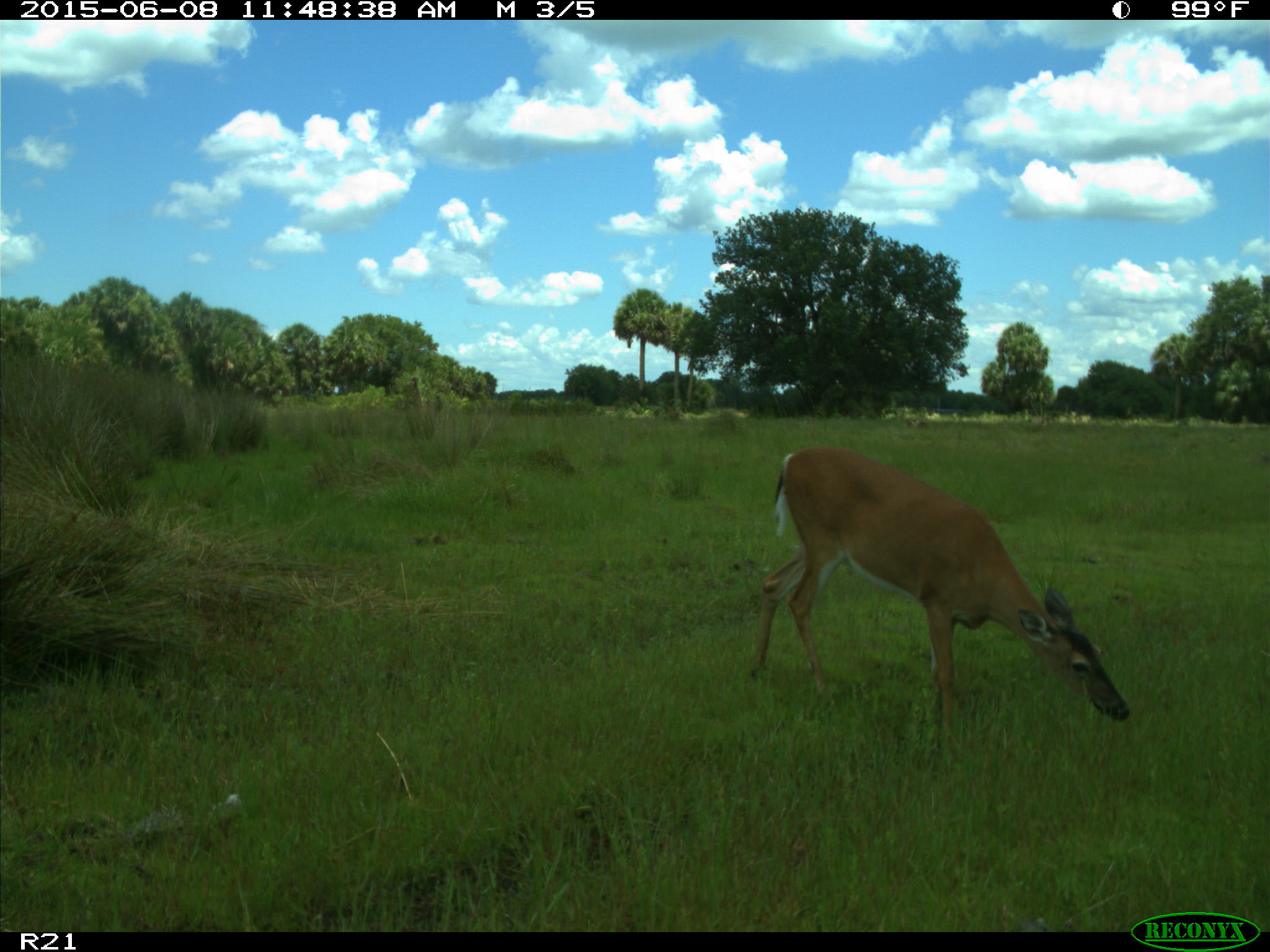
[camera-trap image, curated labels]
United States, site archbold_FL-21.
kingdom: Animalia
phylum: Chordata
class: Mammalia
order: Artiodactyla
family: Bovidae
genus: Bos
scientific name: Bos taurus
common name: domestic cow